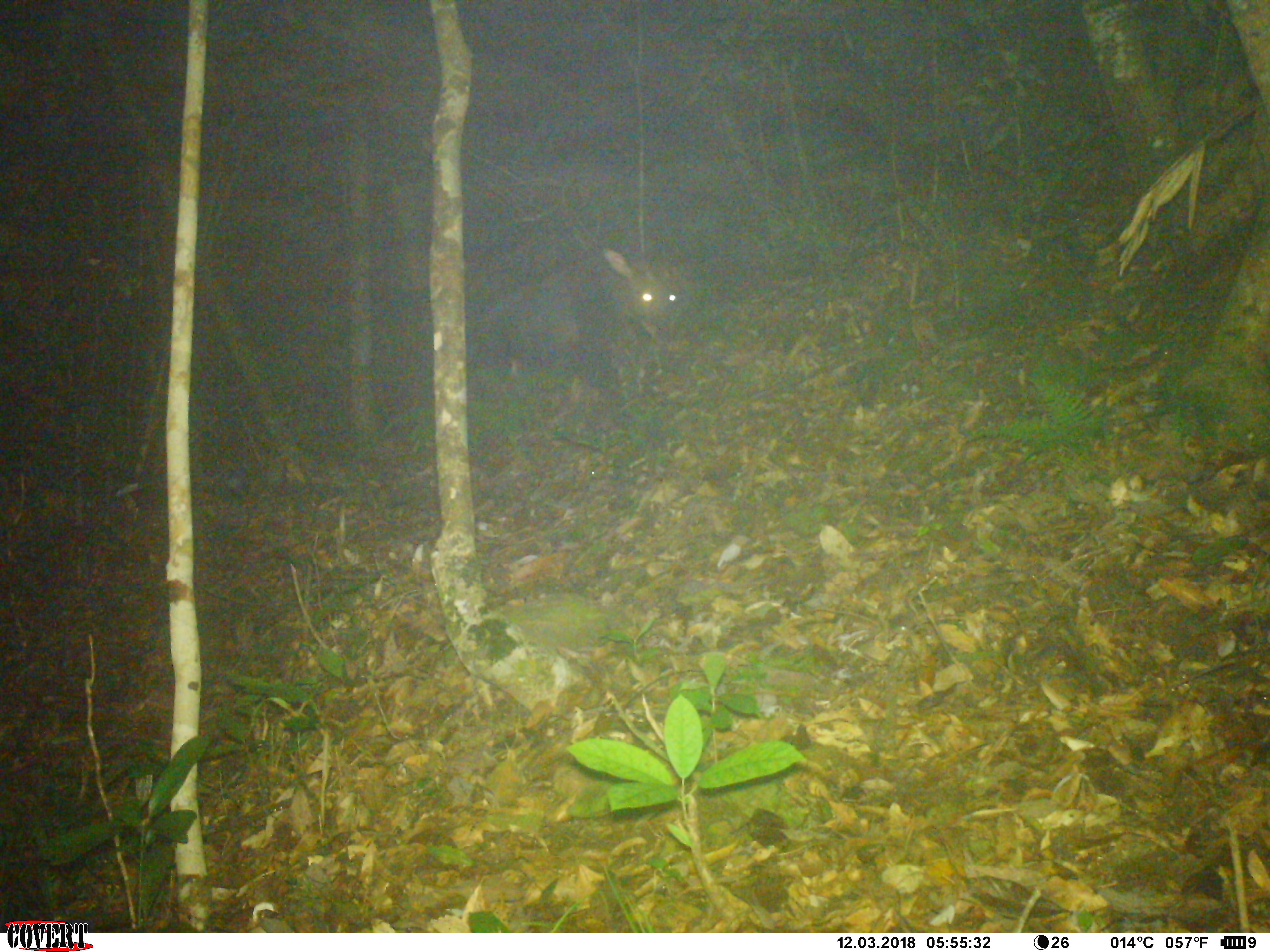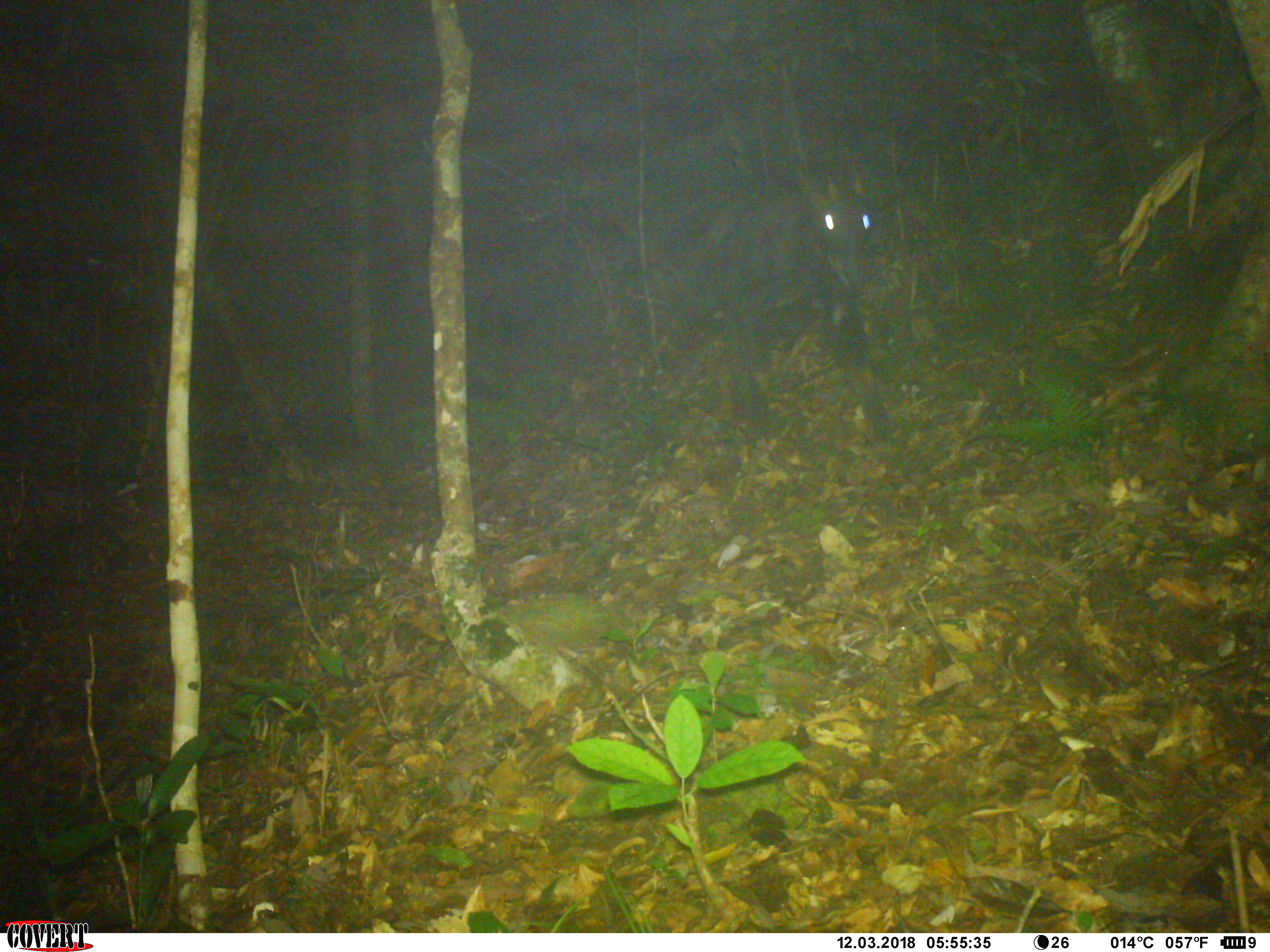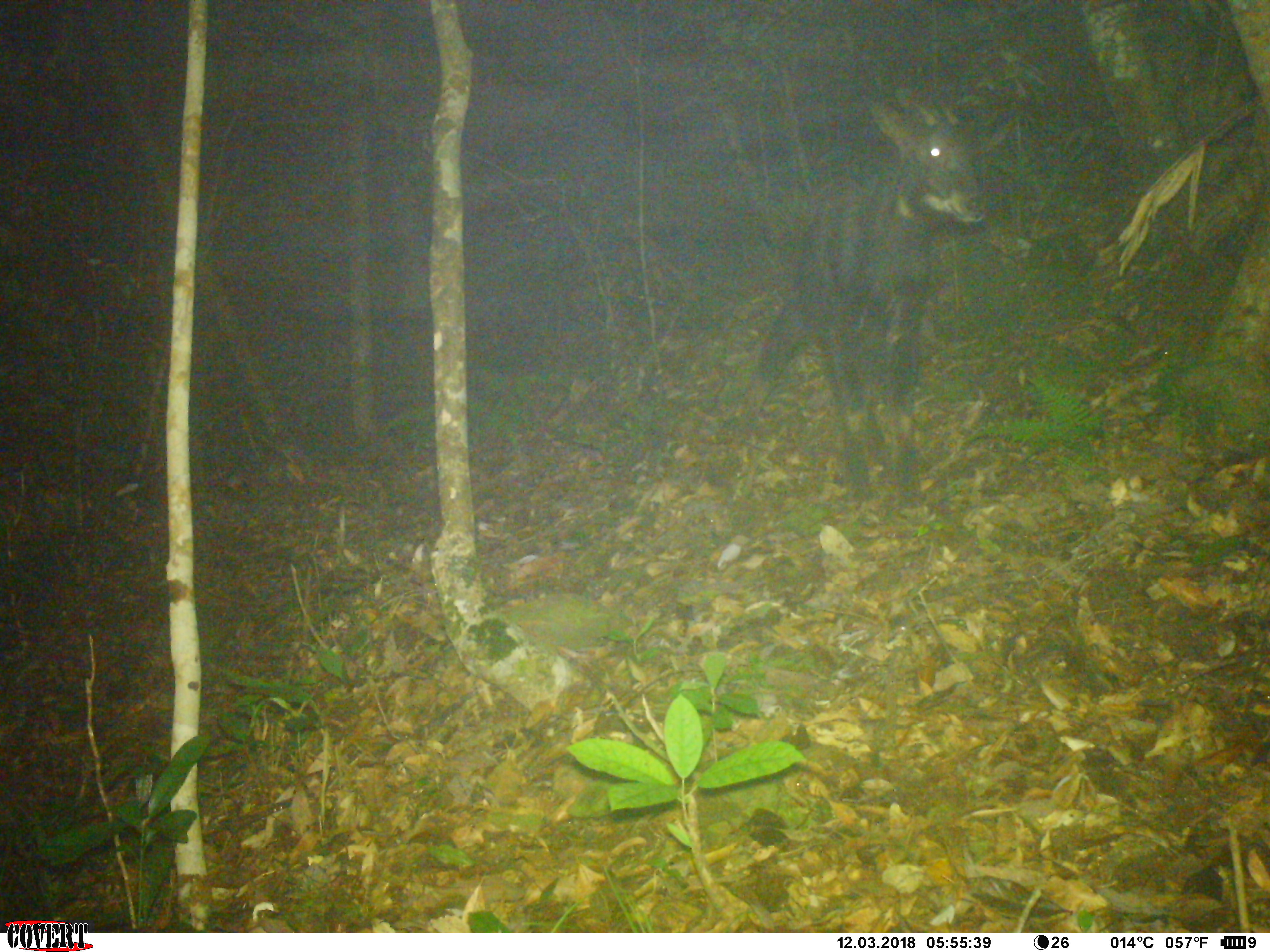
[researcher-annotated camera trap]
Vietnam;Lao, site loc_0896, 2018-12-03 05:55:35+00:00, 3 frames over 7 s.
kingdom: Animalia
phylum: Chordata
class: Mammalia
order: Artiodactyla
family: Bovidae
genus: Capricornis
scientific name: Capricornis sumatraensis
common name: chinese serow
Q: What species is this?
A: Chinese serow (Capricornis sumatraensis).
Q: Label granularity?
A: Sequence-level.